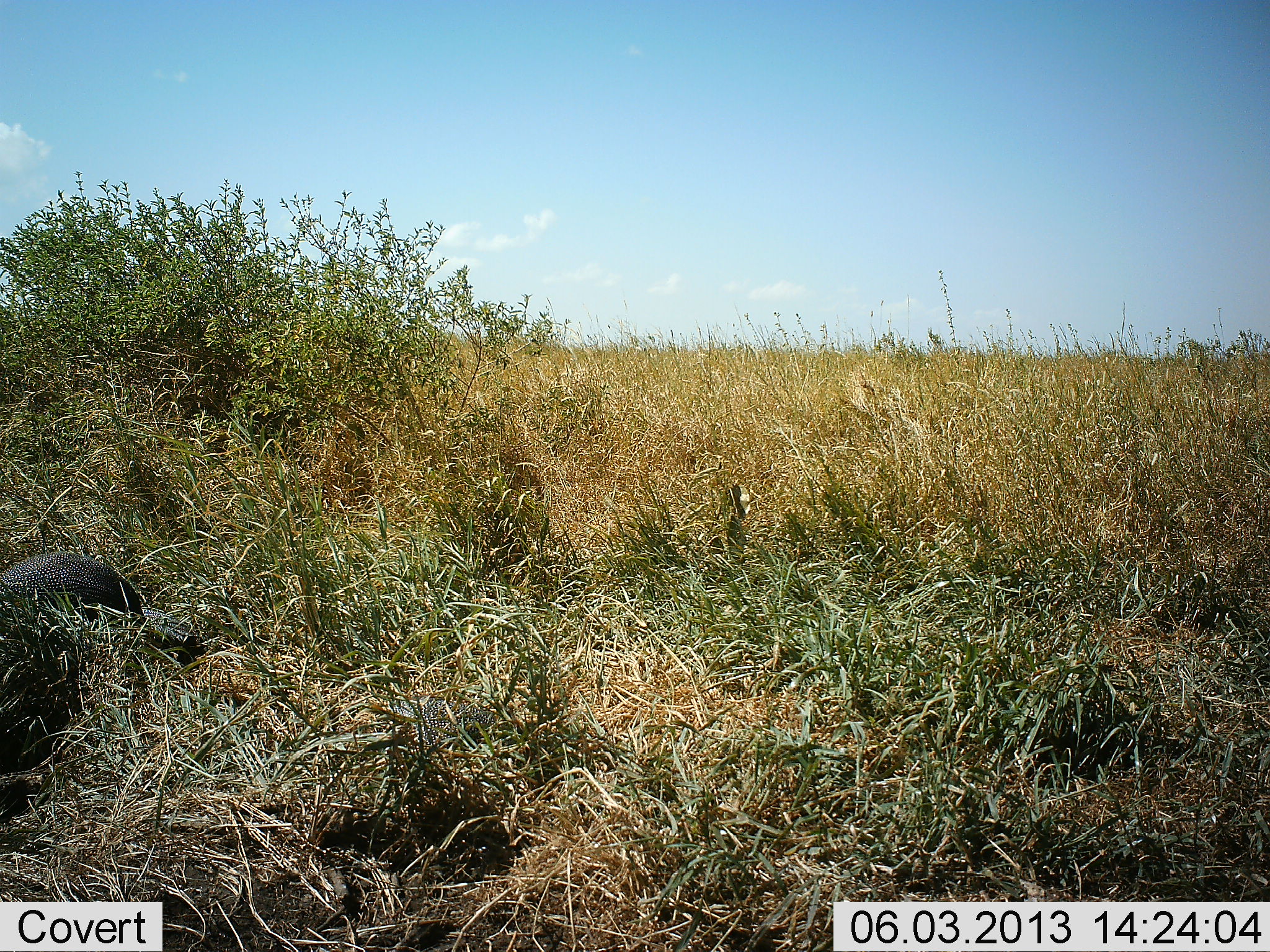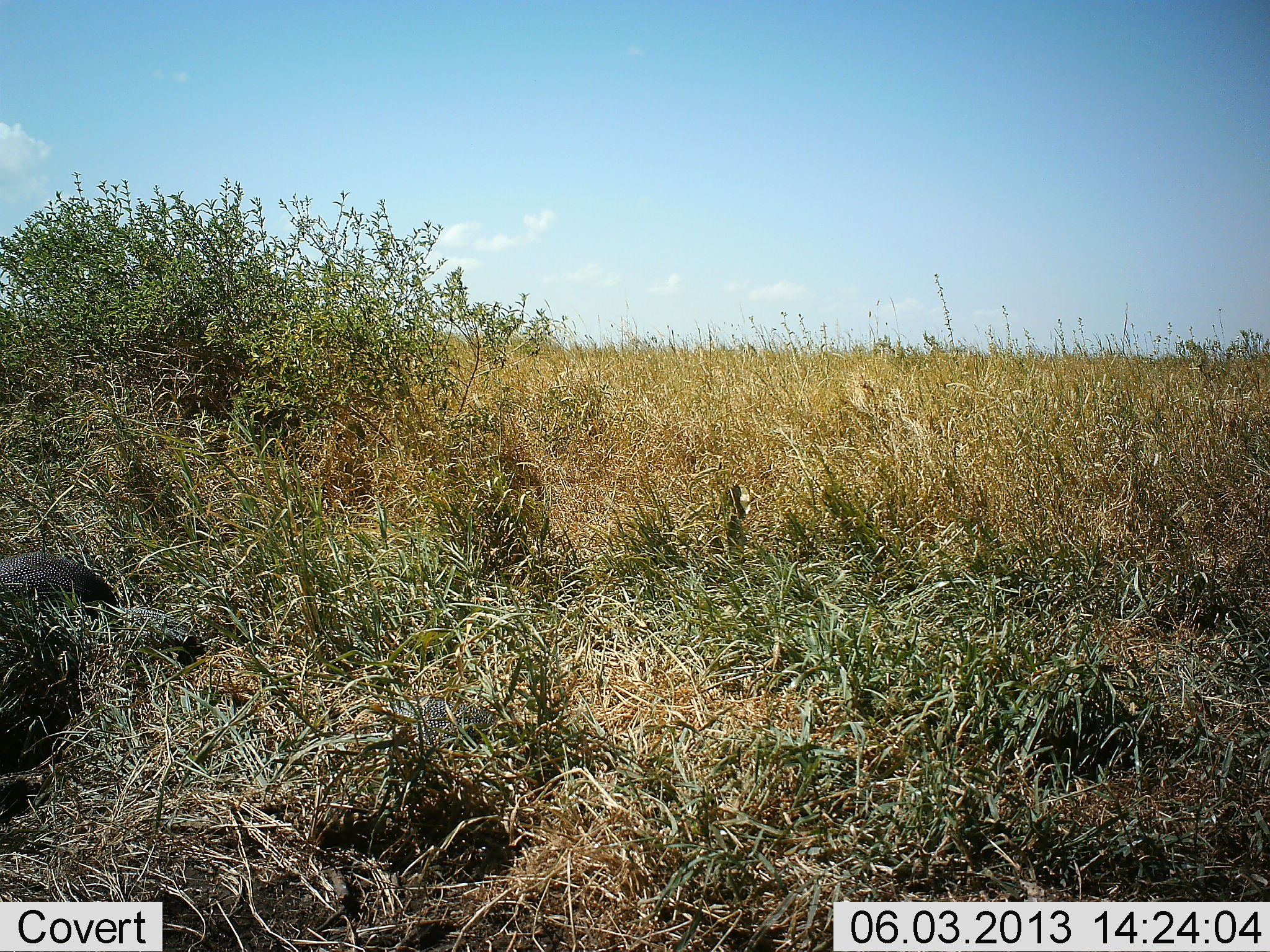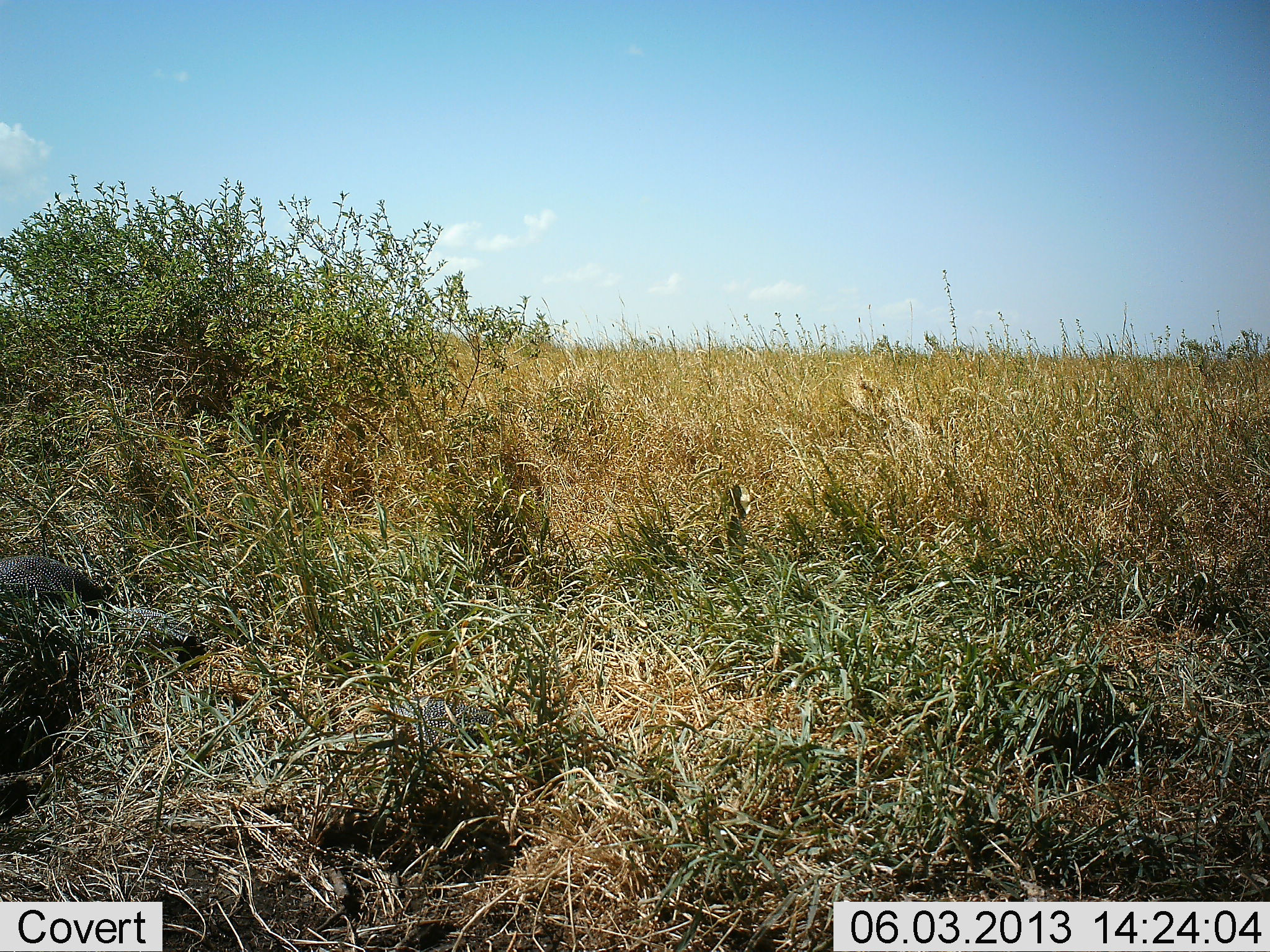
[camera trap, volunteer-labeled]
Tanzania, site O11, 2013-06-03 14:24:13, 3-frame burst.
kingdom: Animalia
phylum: Chordata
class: Aves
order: Galliformes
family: Numididae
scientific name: Numididae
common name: guinea fowl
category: guineafowl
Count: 1.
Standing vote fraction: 0%.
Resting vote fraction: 0%.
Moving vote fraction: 57%.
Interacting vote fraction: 0%.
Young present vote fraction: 0%.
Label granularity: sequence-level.